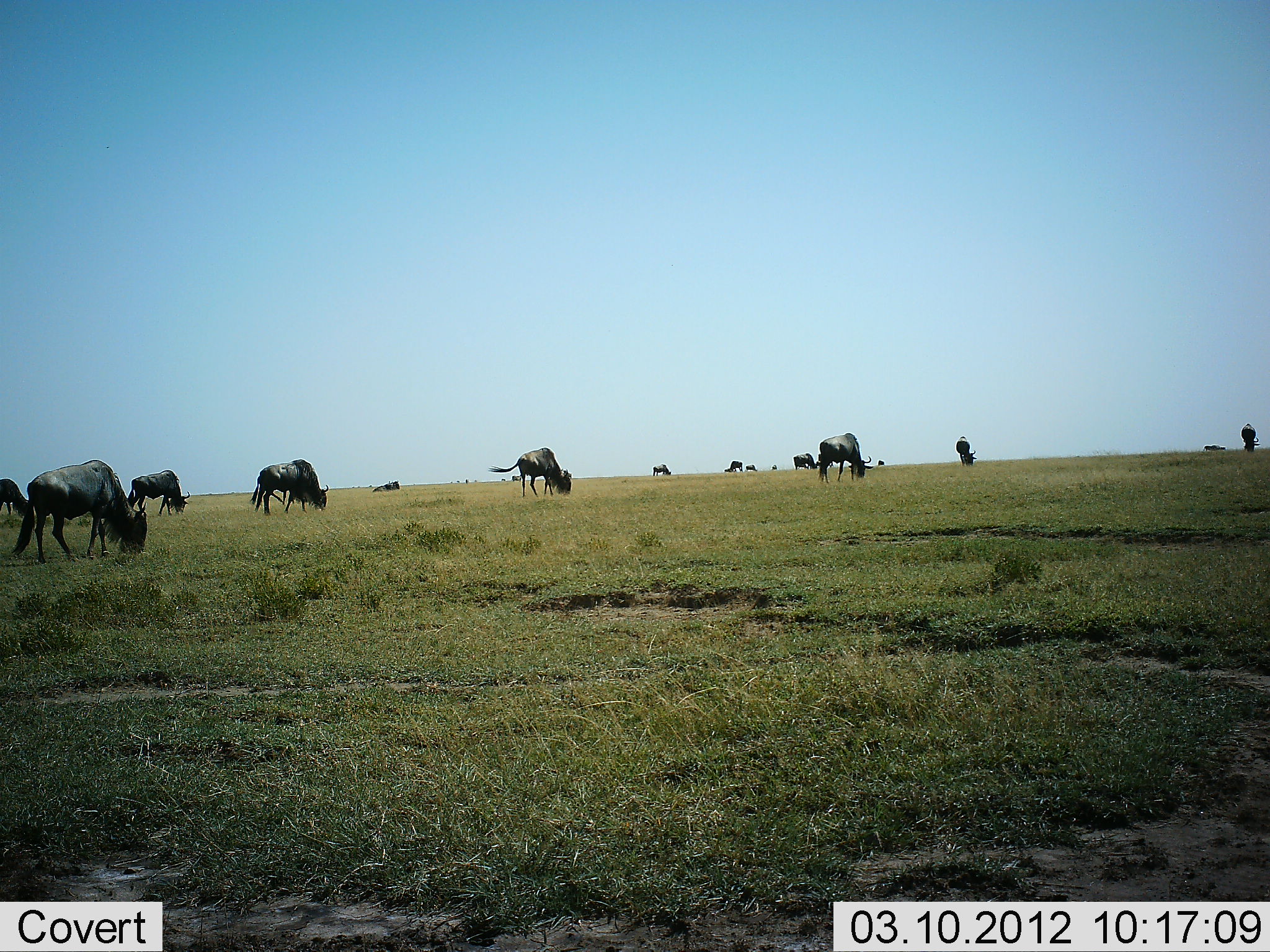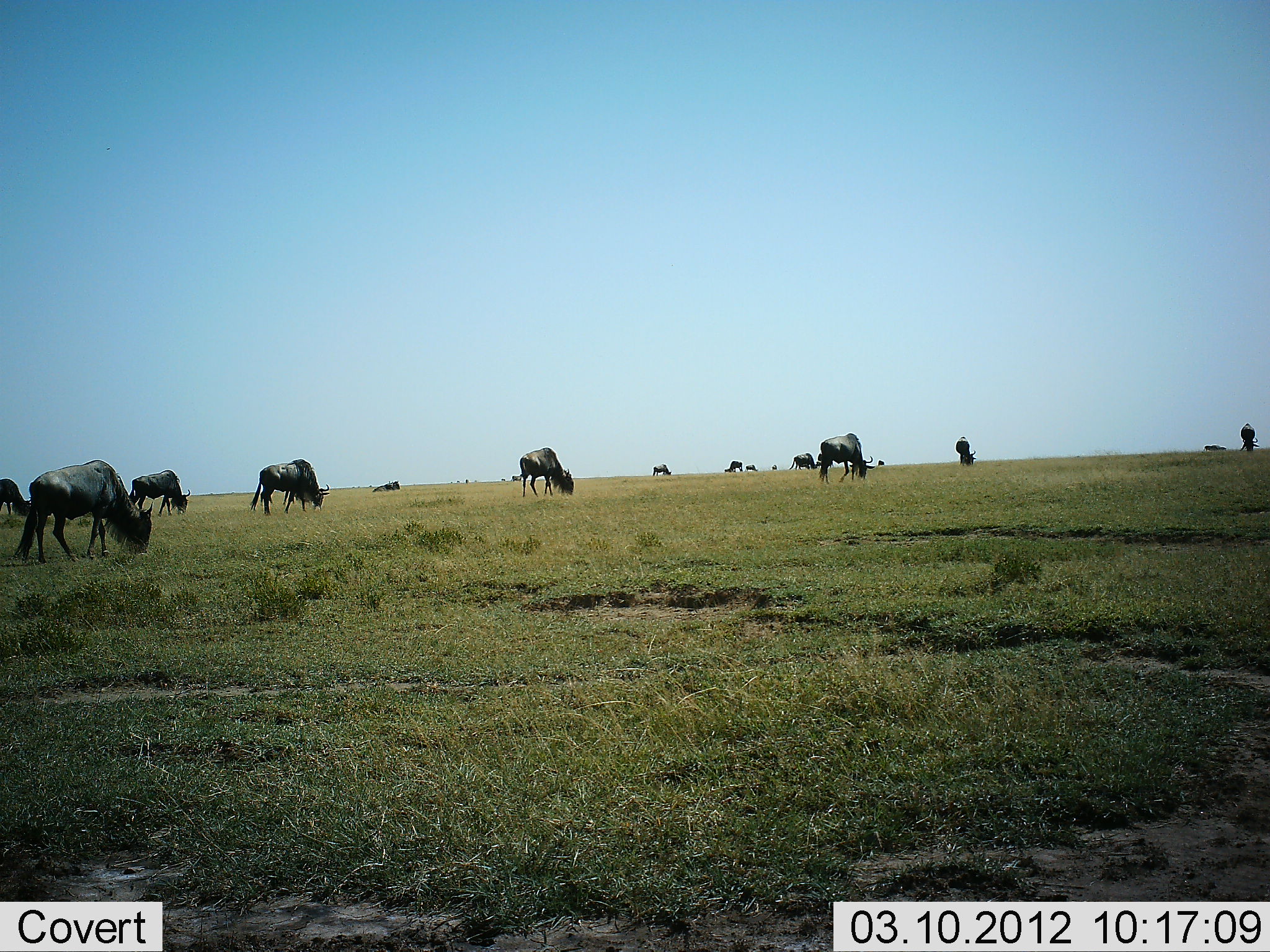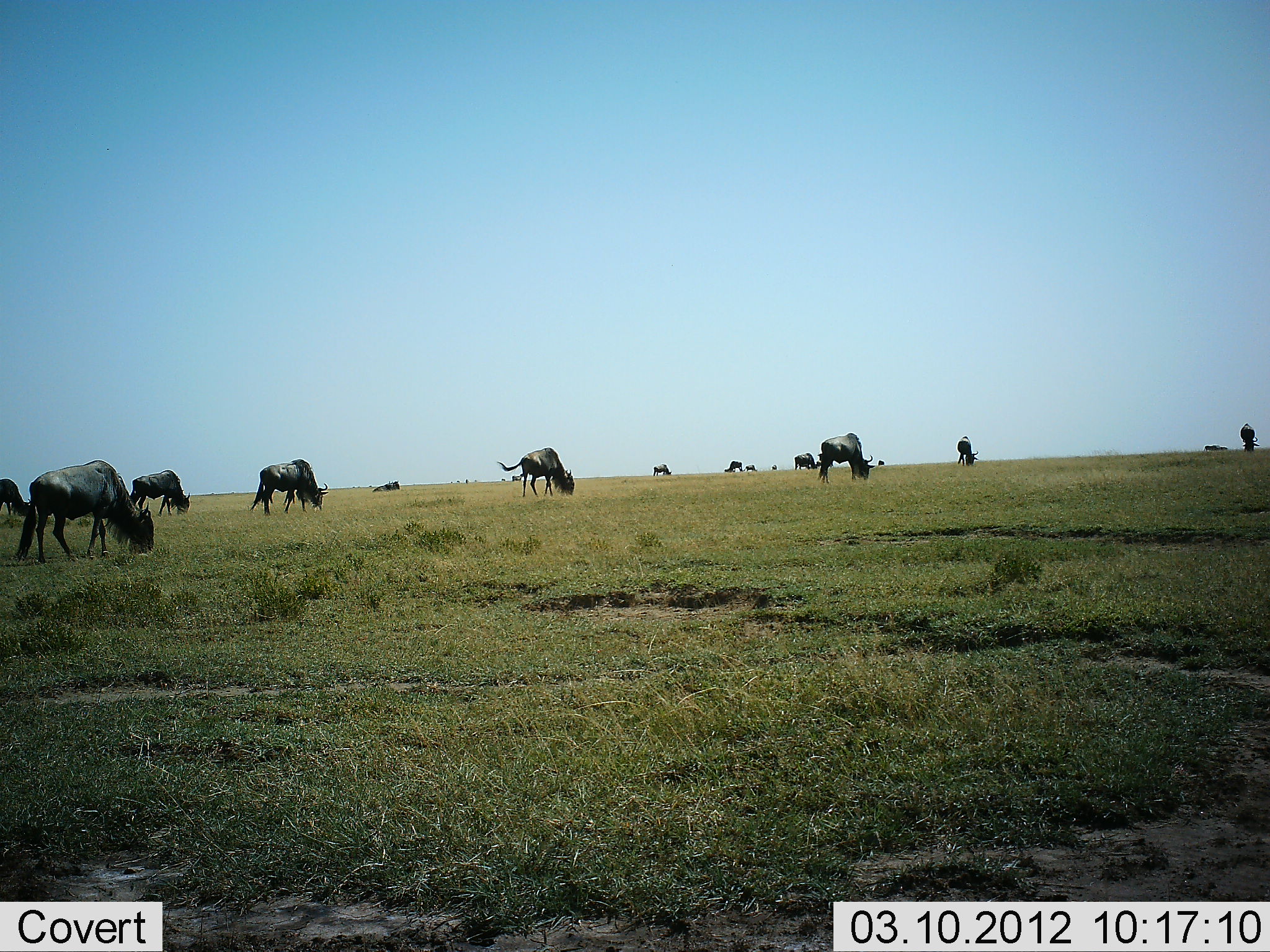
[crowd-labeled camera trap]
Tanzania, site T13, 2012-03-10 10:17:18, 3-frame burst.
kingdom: Animalia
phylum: Chordata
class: Mammalia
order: Artiodactyla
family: Bovidae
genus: Connochaetes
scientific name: Connochaetes taurinus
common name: blue wildebeest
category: wildebeest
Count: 11-50.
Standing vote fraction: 30%.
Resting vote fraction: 19%.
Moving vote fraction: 7%.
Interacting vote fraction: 0%.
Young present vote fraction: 0%.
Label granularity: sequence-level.